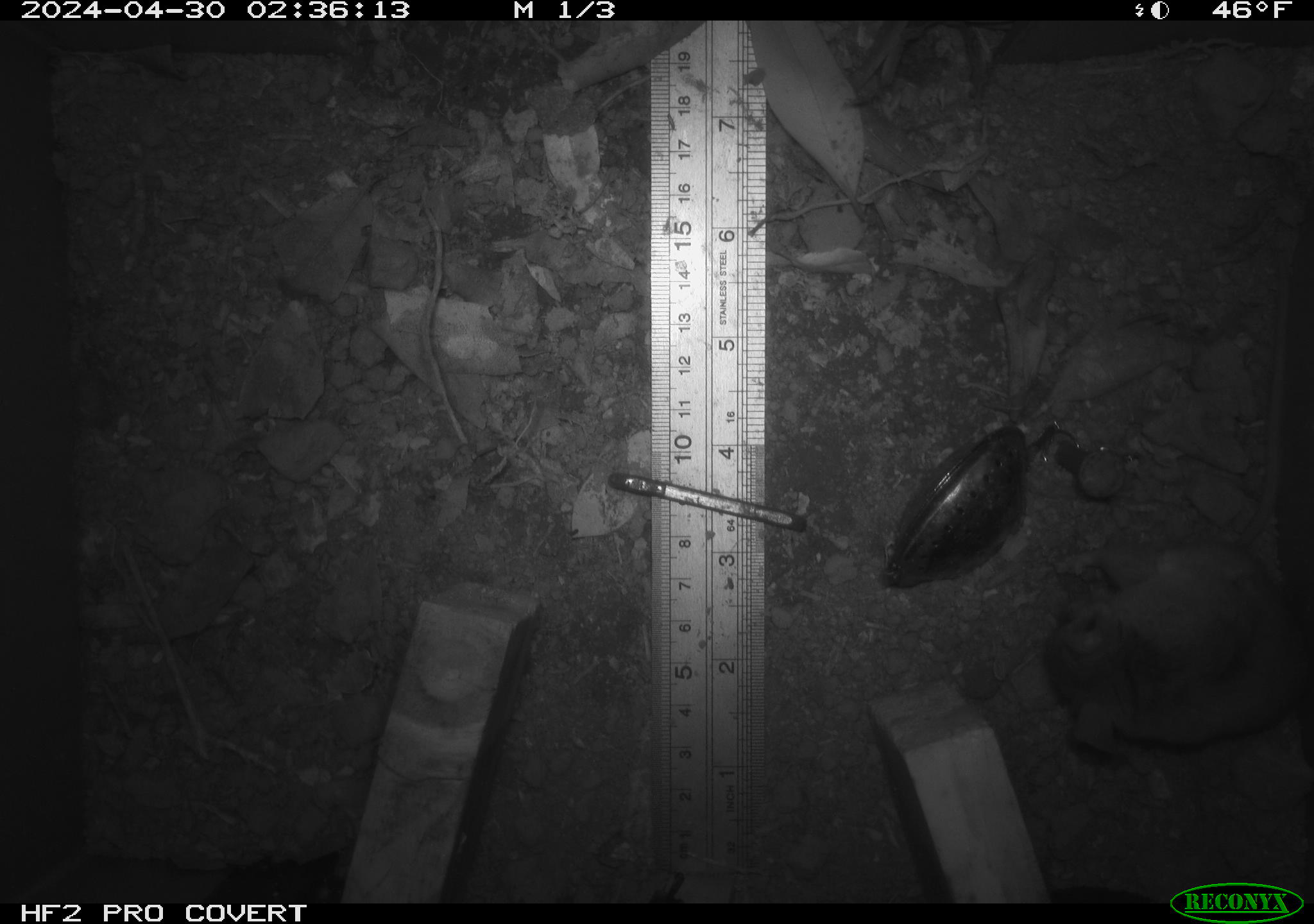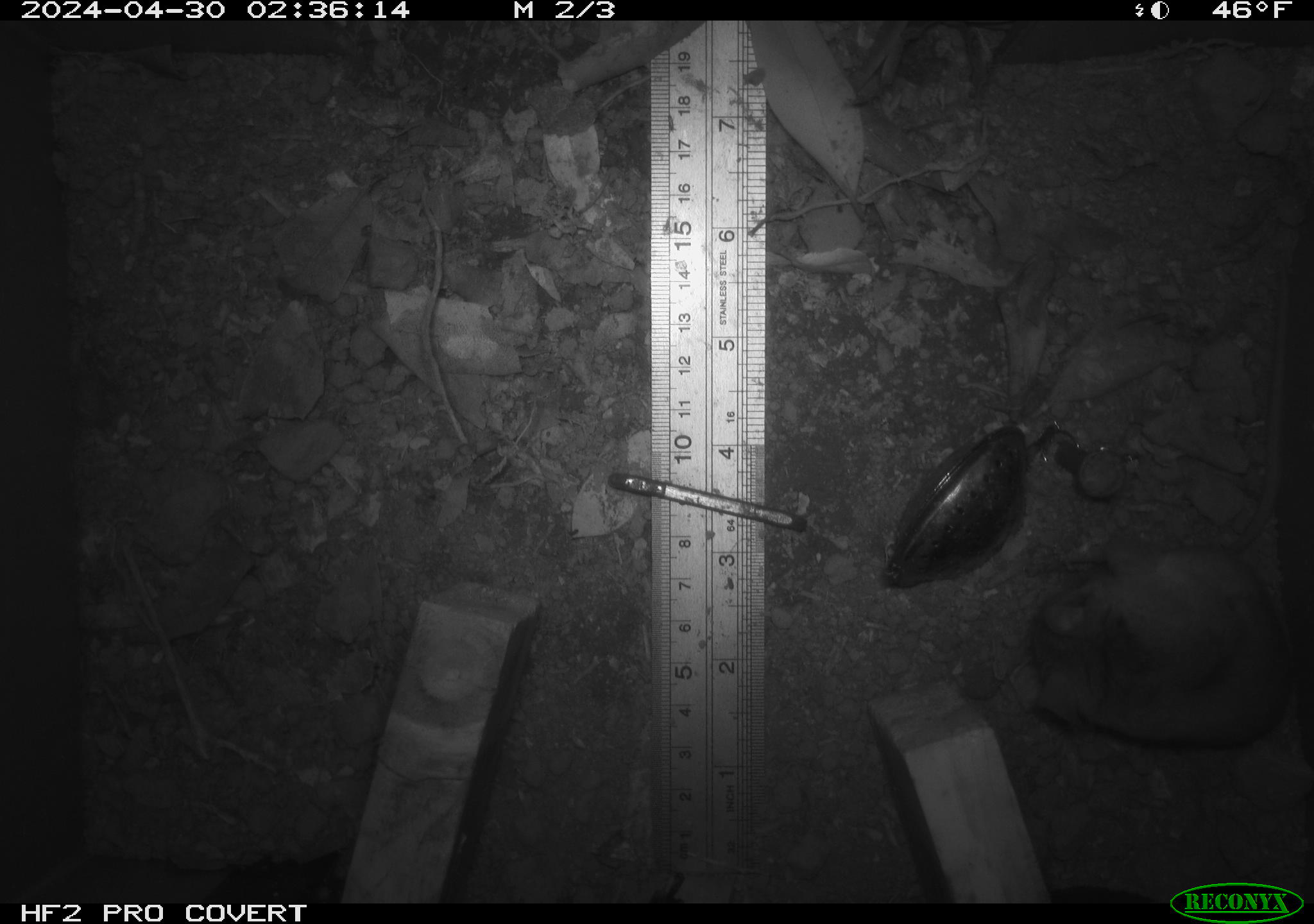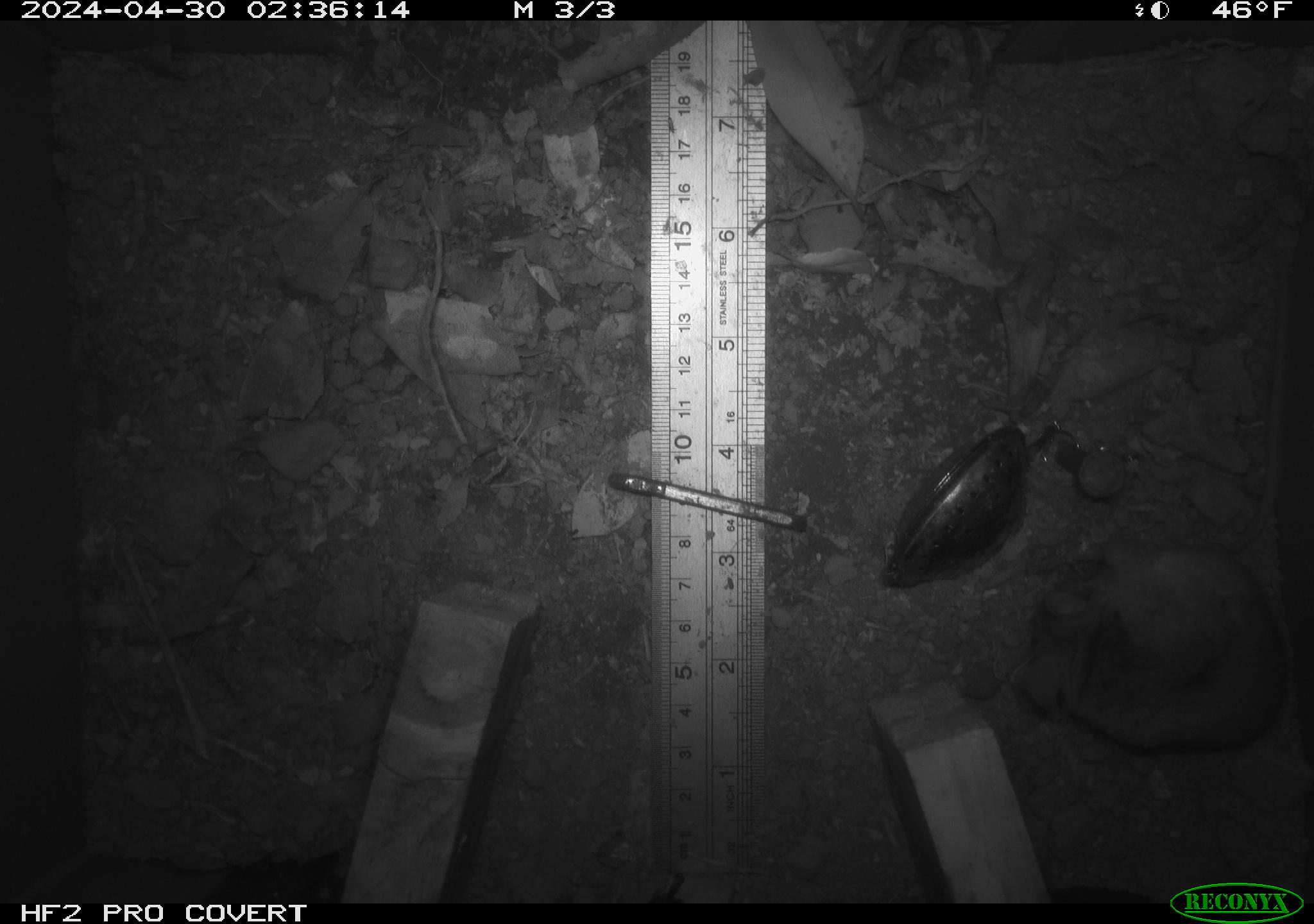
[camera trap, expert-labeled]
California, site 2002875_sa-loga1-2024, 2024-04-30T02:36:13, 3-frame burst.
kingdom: Animalia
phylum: Chordata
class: Mammalia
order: Rodentia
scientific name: Rodentia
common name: mouse species